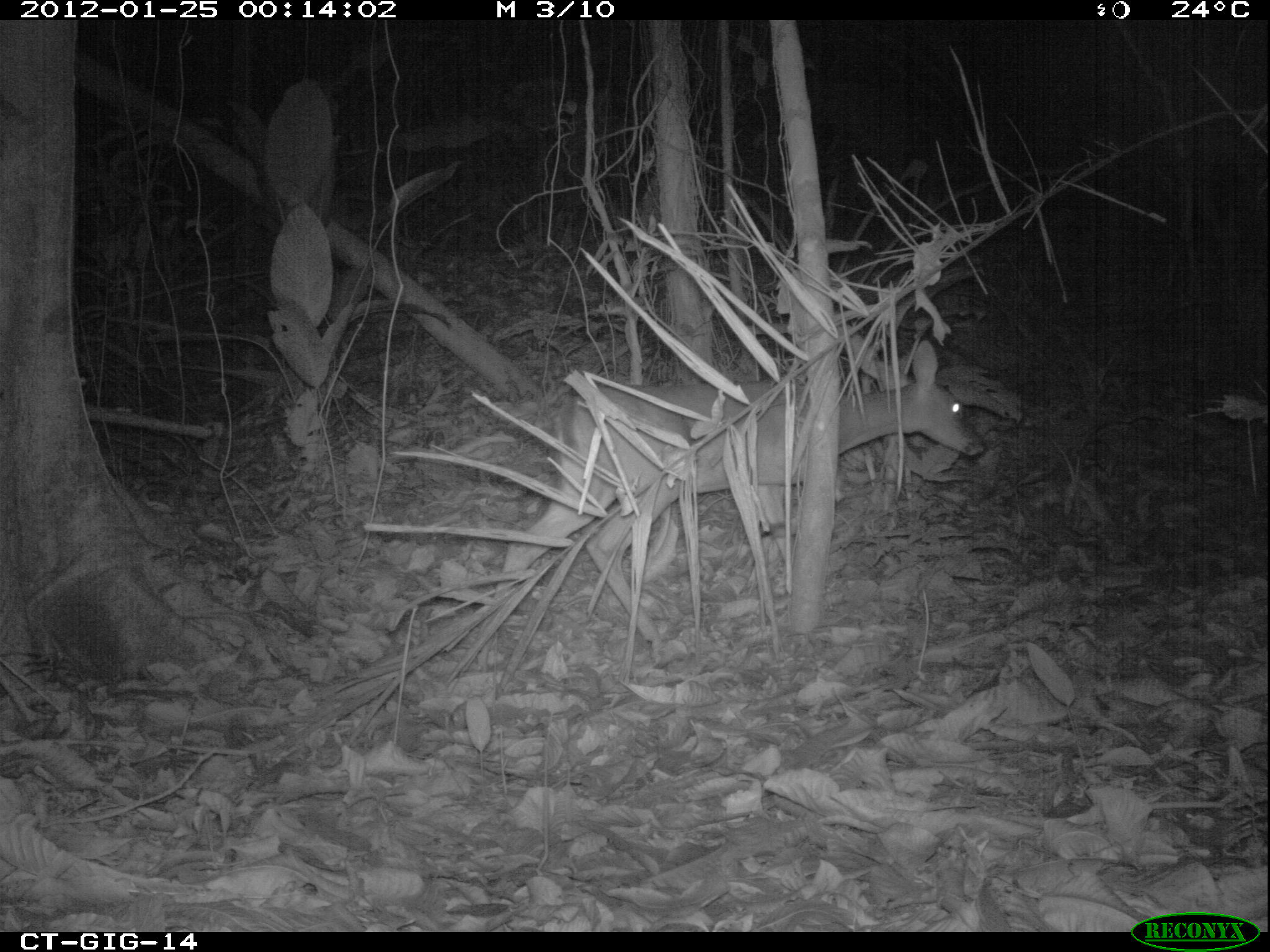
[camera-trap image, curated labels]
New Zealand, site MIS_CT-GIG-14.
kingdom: Animalia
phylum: Chordata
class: Mammalia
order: Artiodactyla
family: Cervidae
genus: Odocoileus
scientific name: Odocoileus virginianus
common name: white-tailed deer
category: white tailed deer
White tailed deer (white-tailed deer) (Odocoileus virginianus).